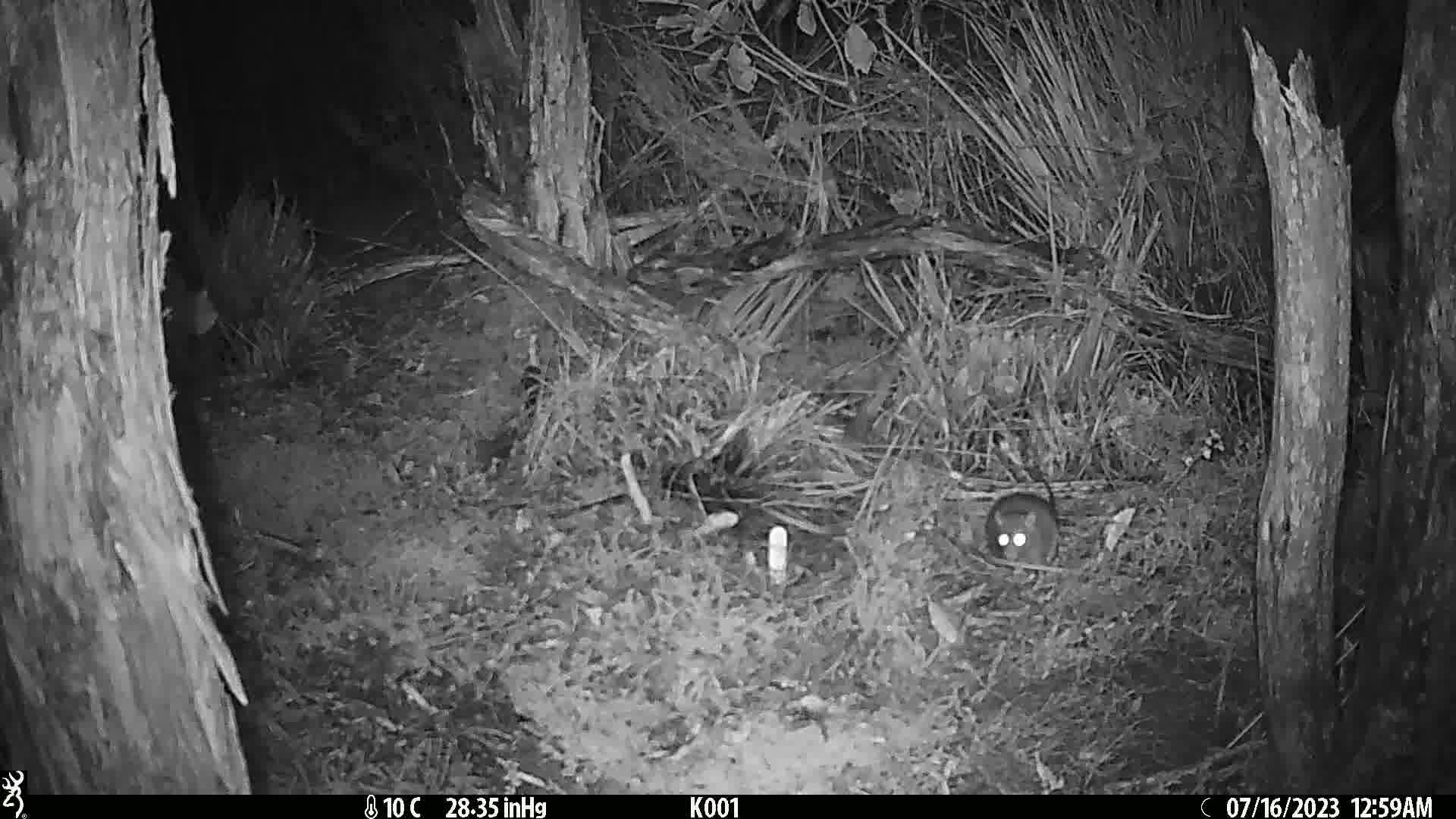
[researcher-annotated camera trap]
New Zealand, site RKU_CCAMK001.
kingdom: Animalia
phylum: Chordata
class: Mammalia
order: Rodentia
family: Muridae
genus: Rattus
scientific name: Rattus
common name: rat